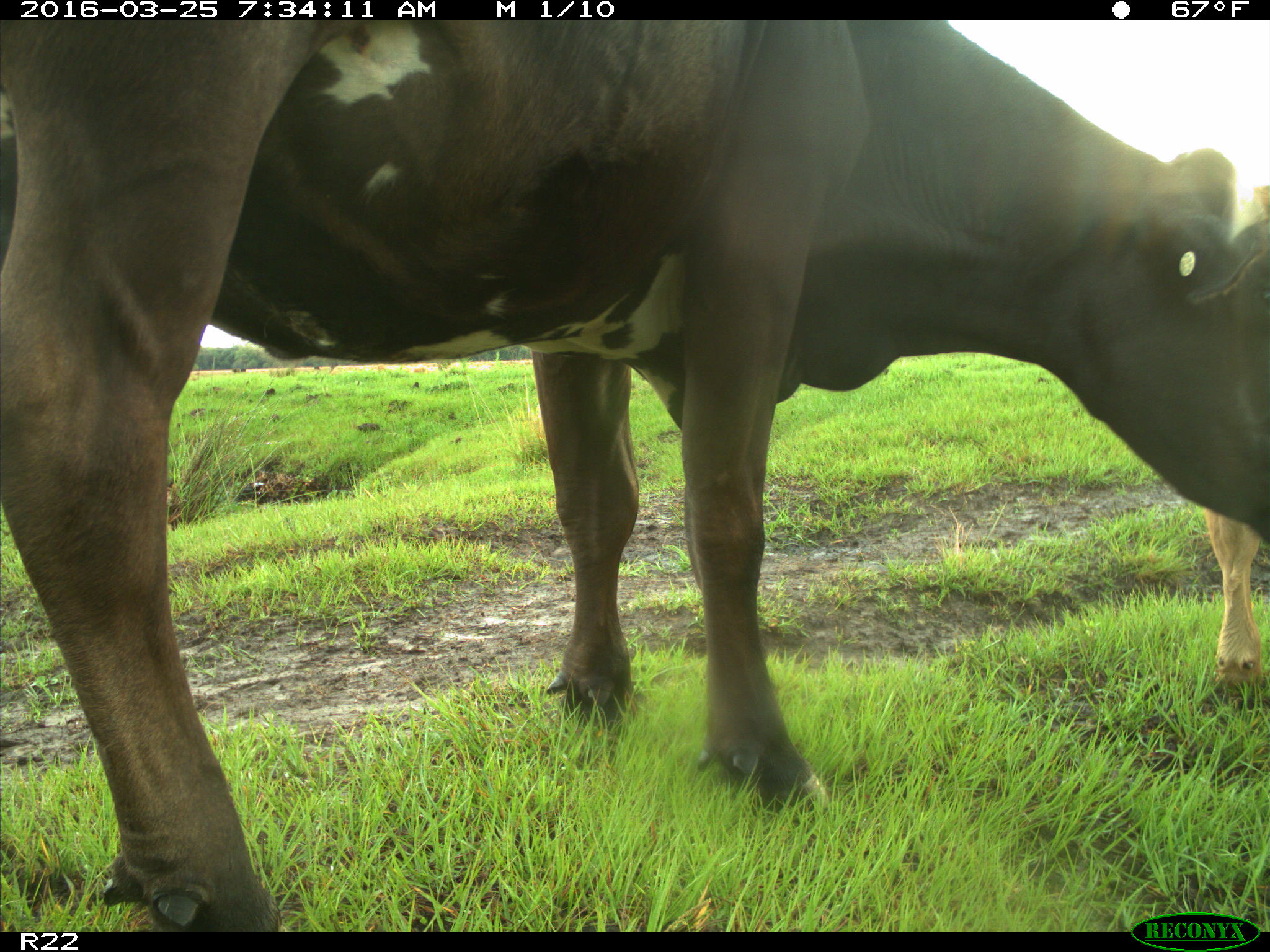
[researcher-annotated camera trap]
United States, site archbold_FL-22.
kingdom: Animalia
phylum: Chordata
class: Mammalia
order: Artiodactyla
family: Bovidae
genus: Bos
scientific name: Bos taurus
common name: domestic cow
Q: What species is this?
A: Bos taurus (domestic cow).